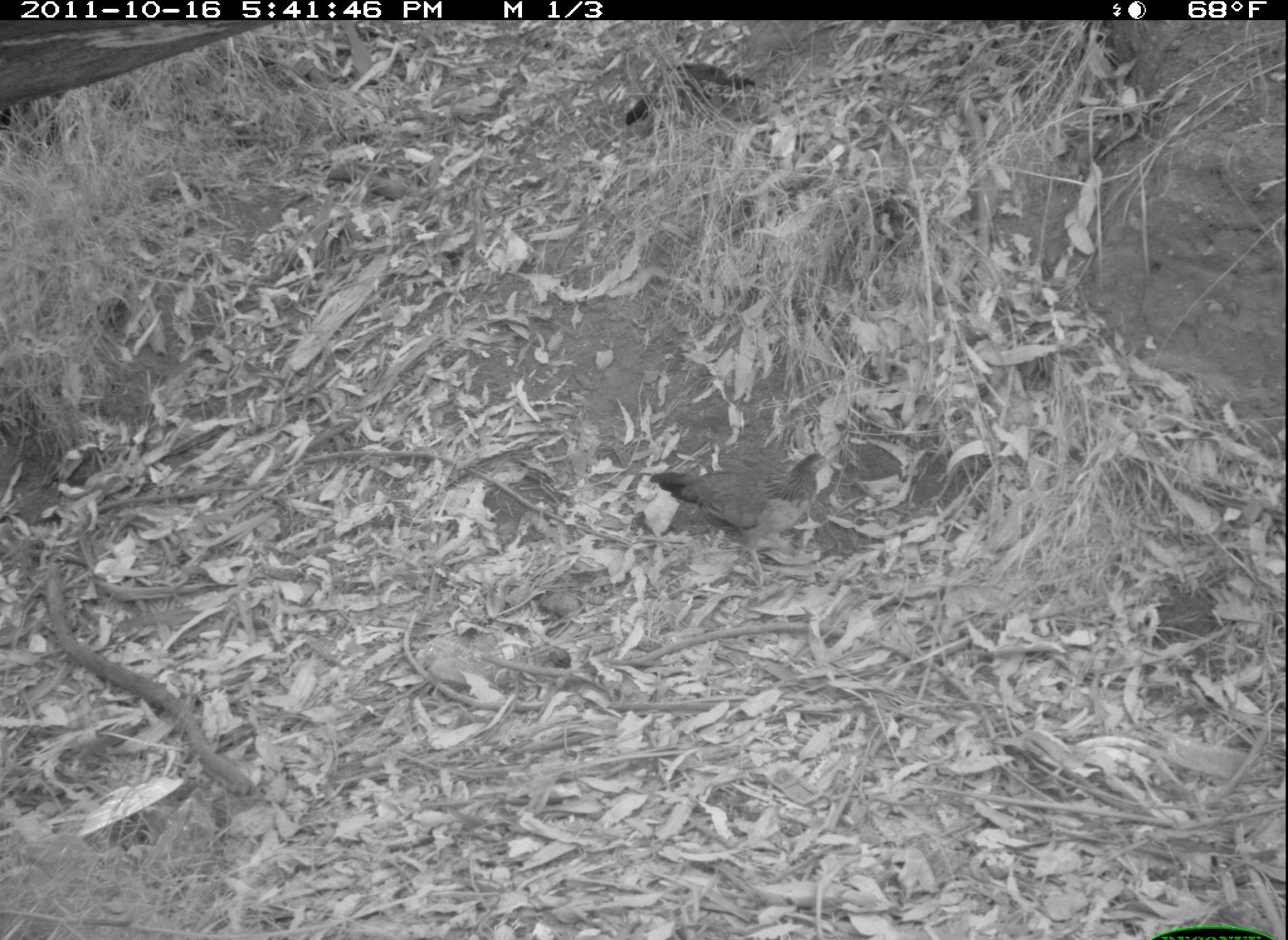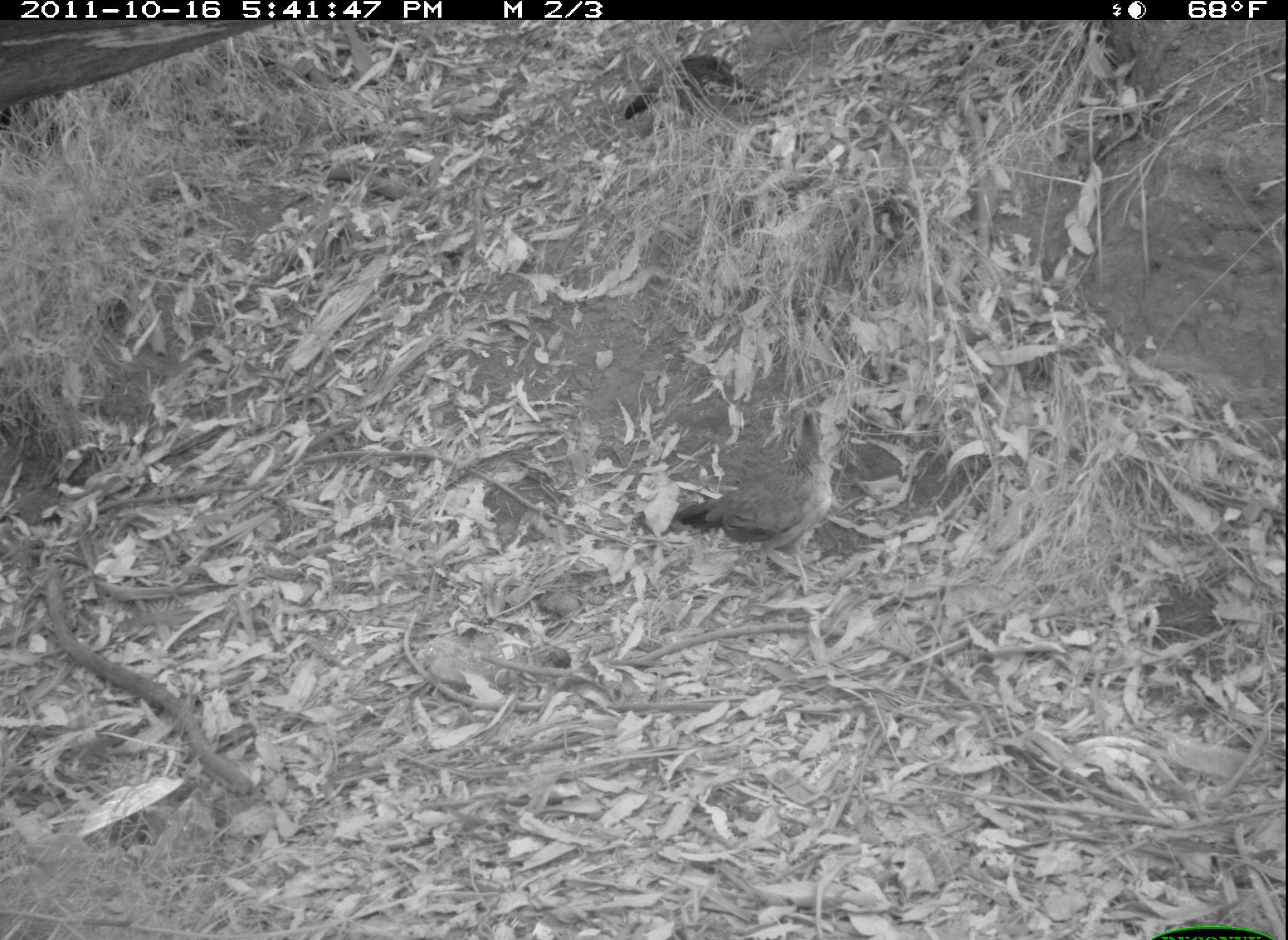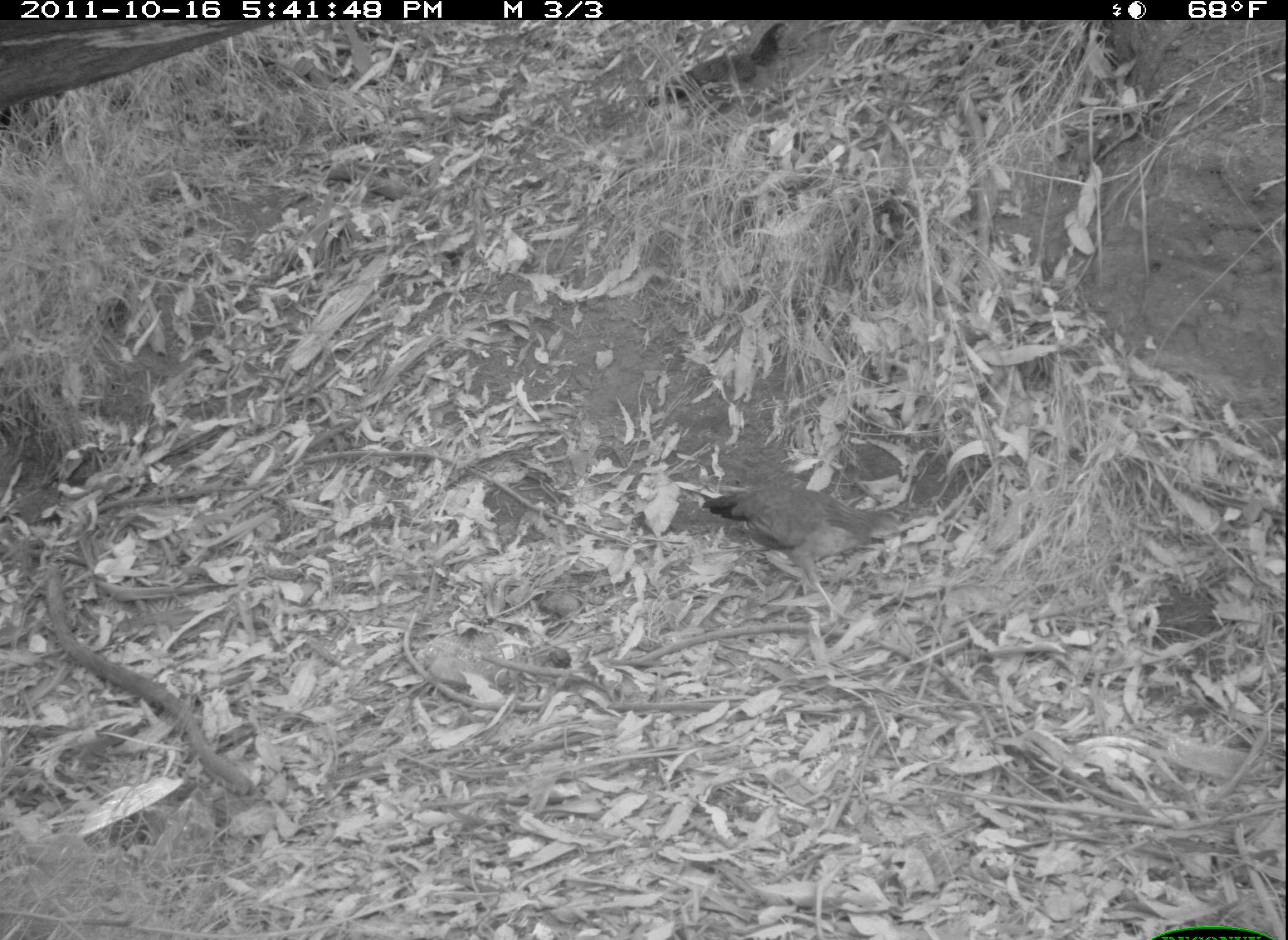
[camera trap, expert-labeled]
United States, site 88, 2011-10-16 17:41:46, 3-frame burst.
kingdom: Animalia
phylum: Chordata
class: Aves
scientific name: Aves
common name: bird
Bird (Aves).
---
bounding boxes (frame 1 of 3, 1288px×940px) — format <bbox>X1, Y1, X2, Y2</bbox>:
bird: <bbox>650, 424, 840, 586</bbox>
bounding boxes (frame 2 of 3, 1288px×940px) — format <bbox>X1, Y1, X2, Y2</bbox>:
bird: <bbox>675, 399, 857, 604</bbox>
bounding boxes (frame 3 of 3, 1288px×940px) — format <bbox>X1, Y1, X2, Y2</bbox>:
bird: <bbox>697, 470, 924, 628</bbox>